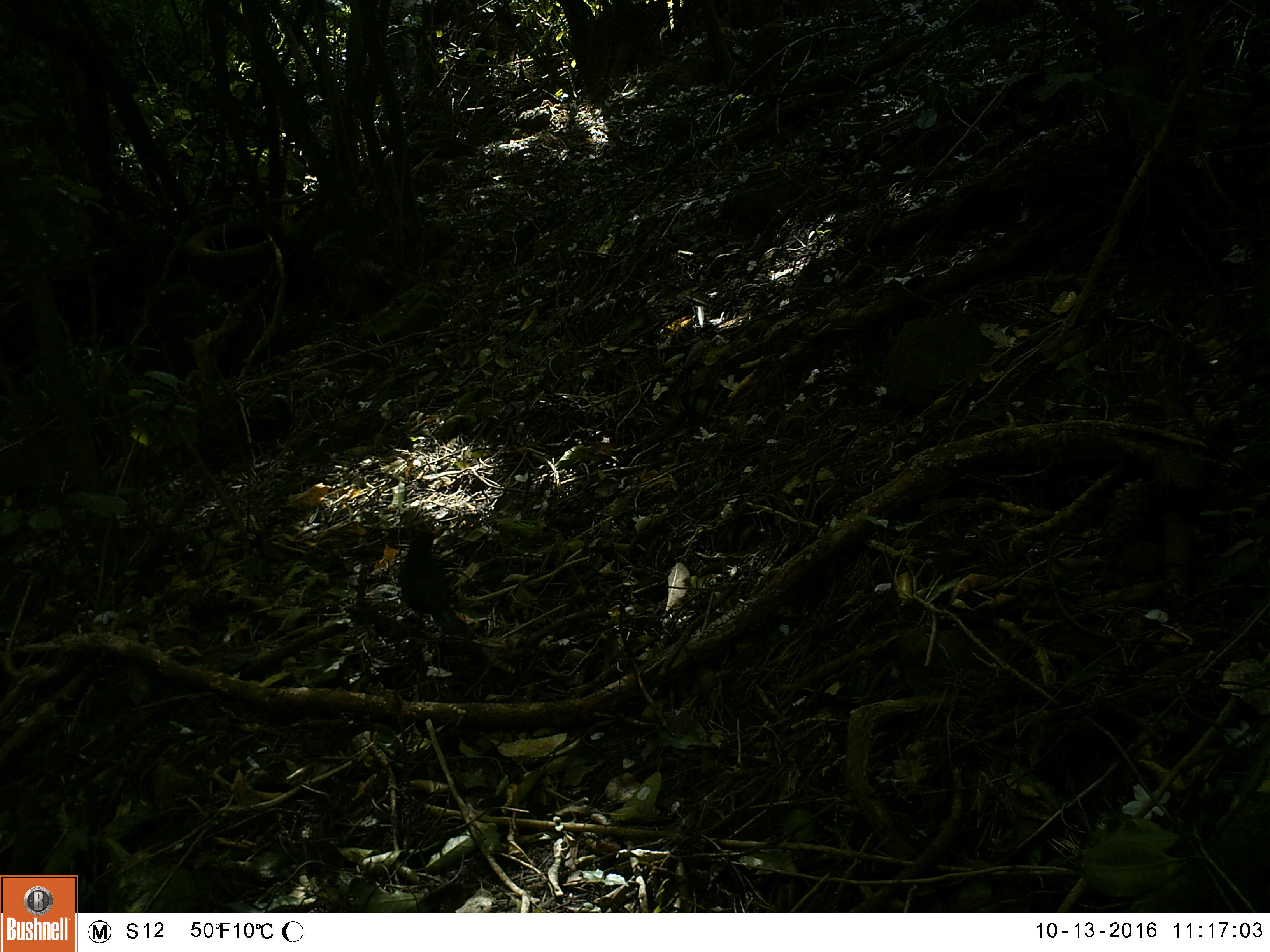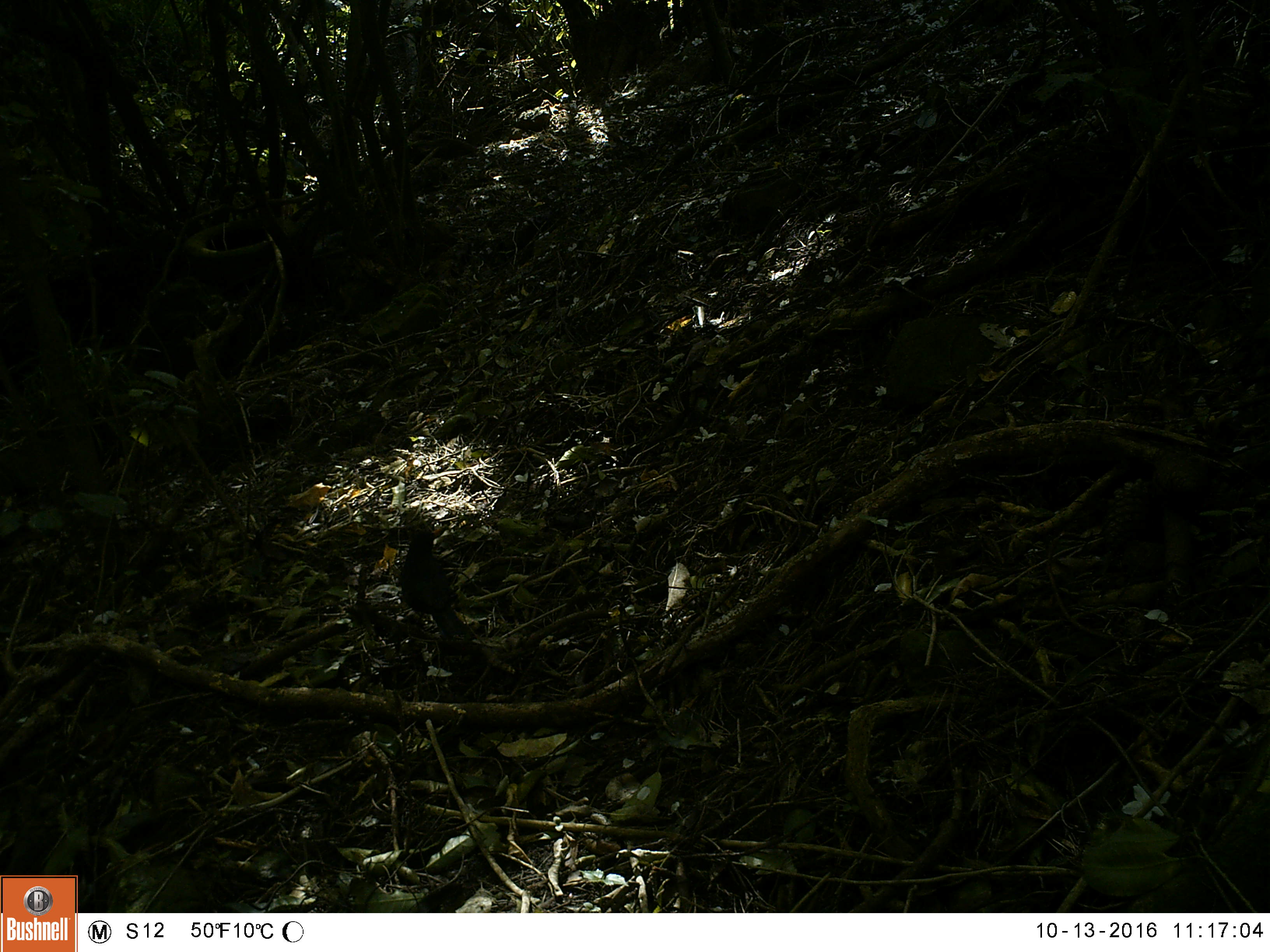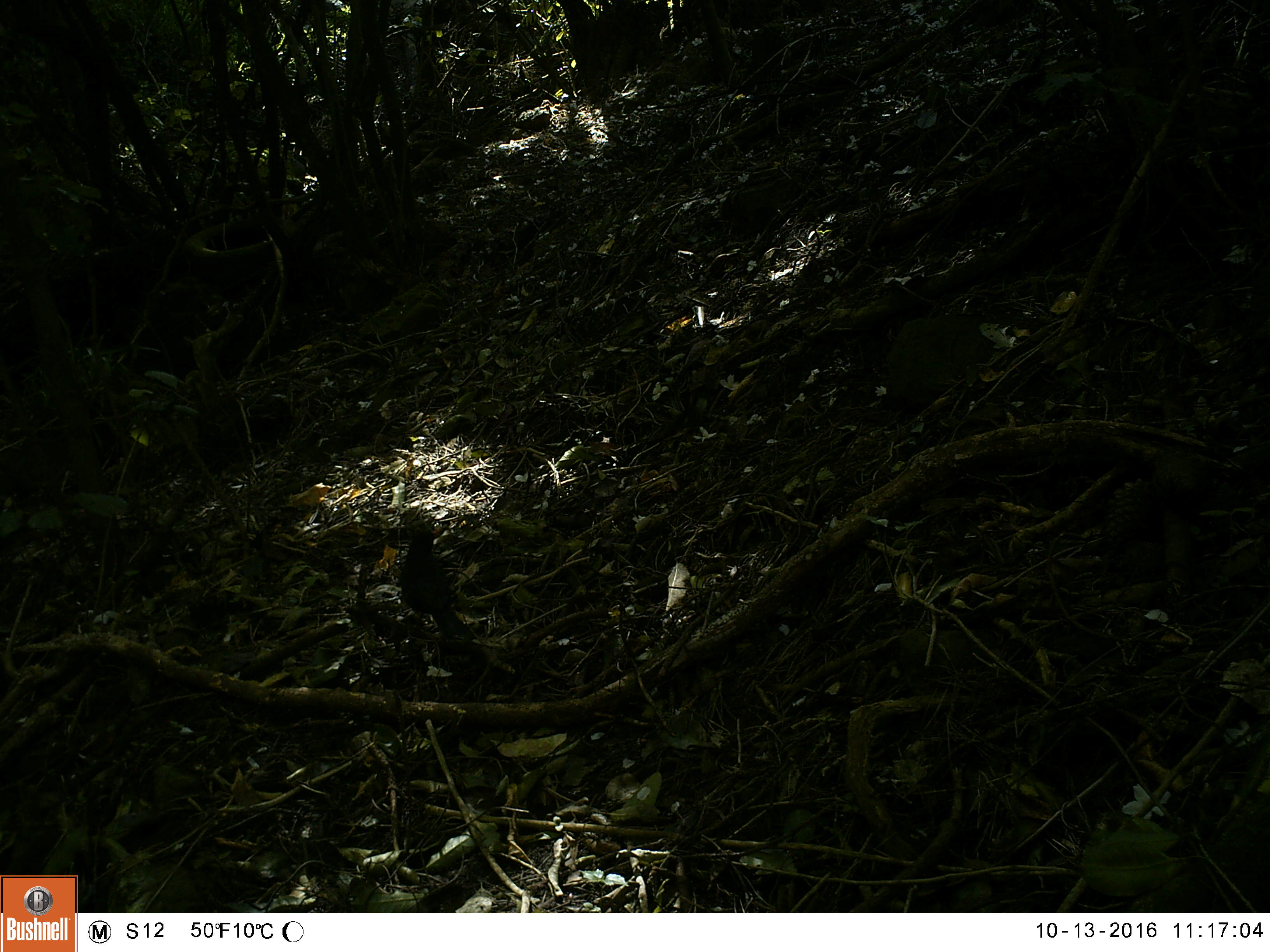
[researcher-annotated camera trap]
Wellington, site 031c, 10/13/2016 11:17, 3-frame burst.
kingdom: Animalia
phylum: Chordata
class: Aves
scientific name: Aves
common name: bird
Bird (Aves).